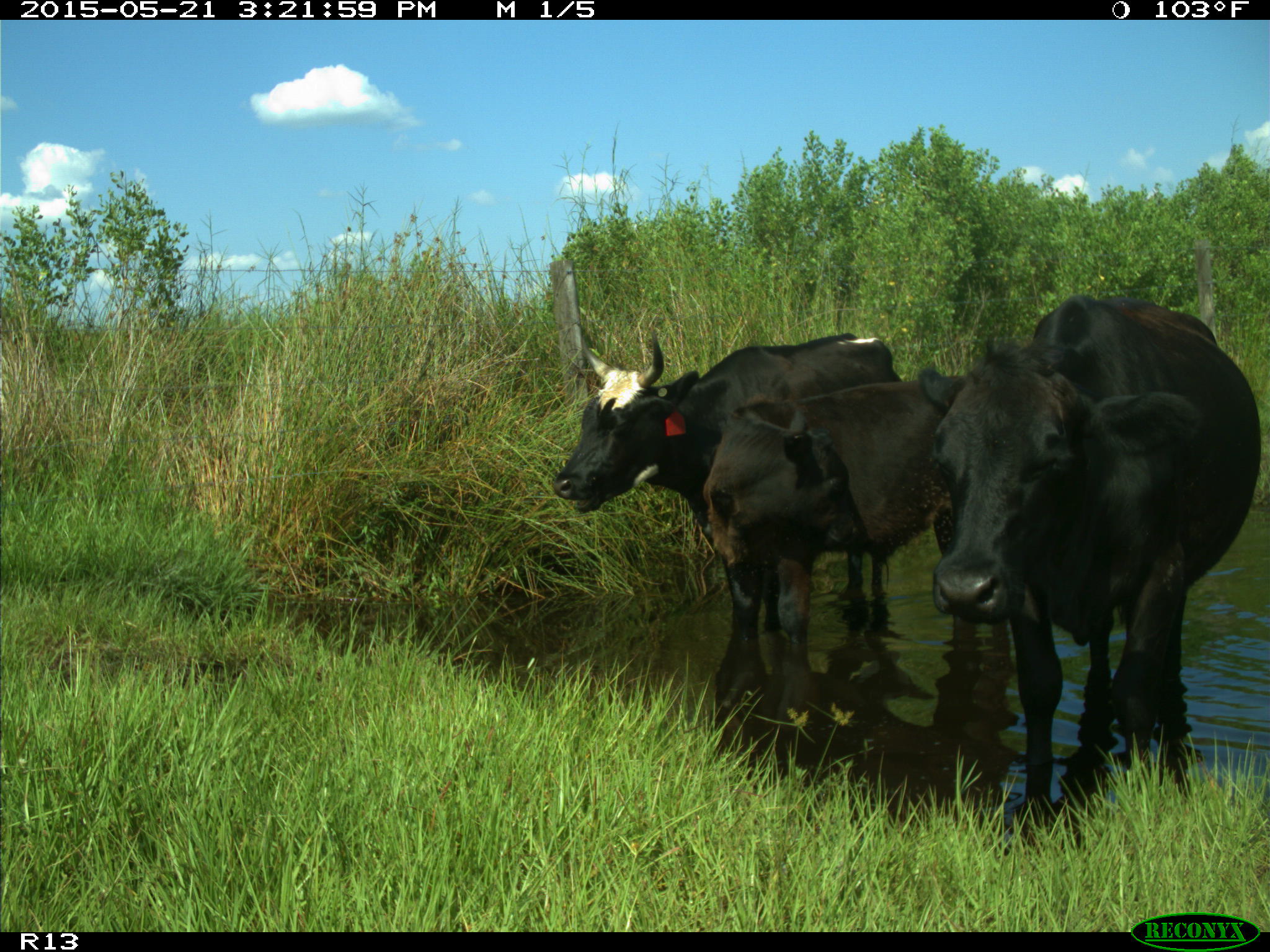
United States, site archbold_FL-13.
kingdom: Animalia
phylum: Chordata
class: Mammalia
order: Artiodactyla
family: Bovidae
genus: Bos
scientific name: Bos taurus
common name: domestic cow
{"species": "Bos taurus (domestic cow)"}